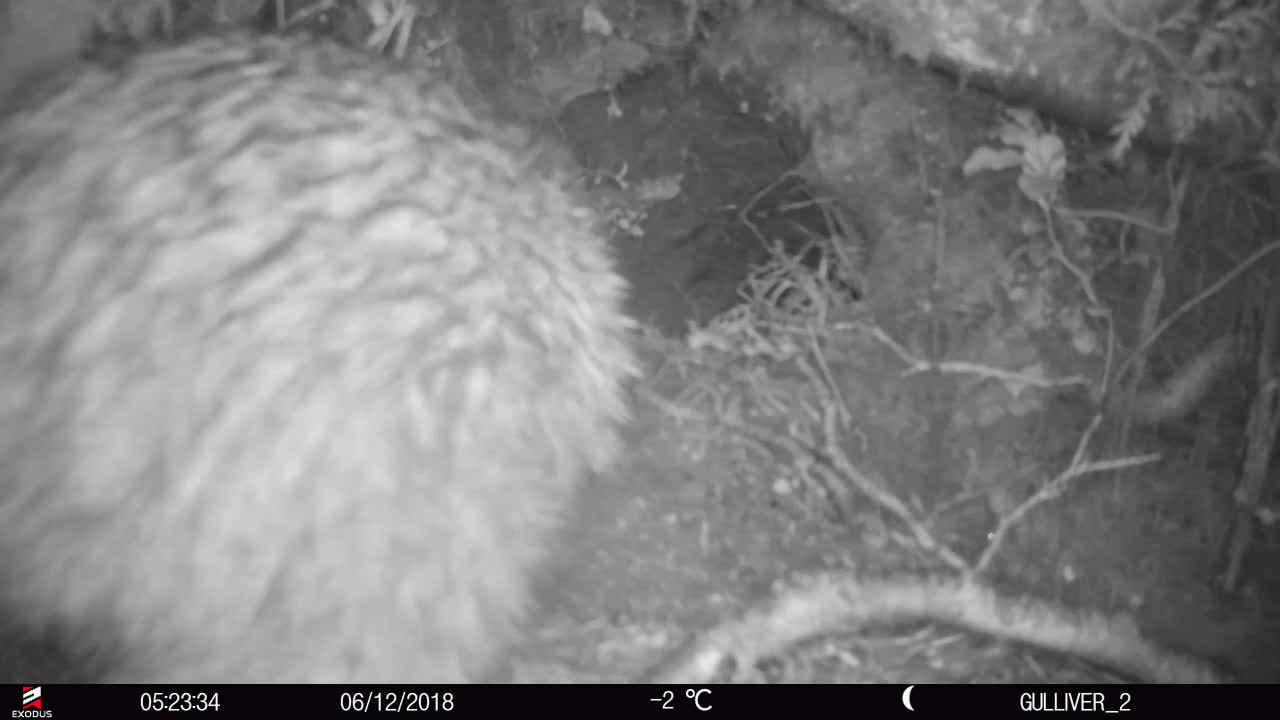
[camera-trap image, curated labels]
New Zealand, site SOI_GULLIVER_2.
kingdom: Animalia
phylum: Chordata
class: Aves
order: Apterygiformes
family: Apterygidae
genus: Apteryx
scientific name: Apteryx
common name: kiwi